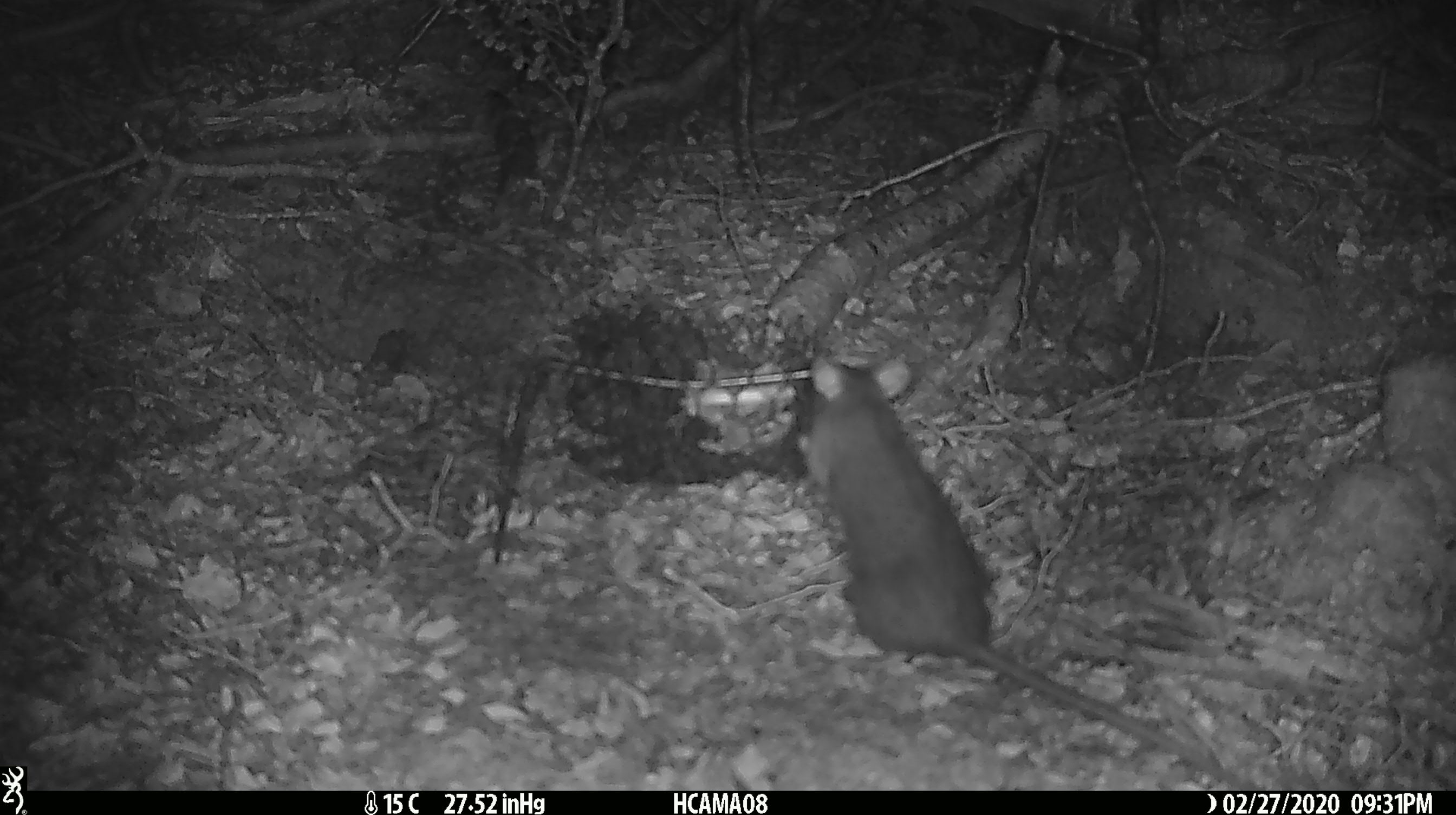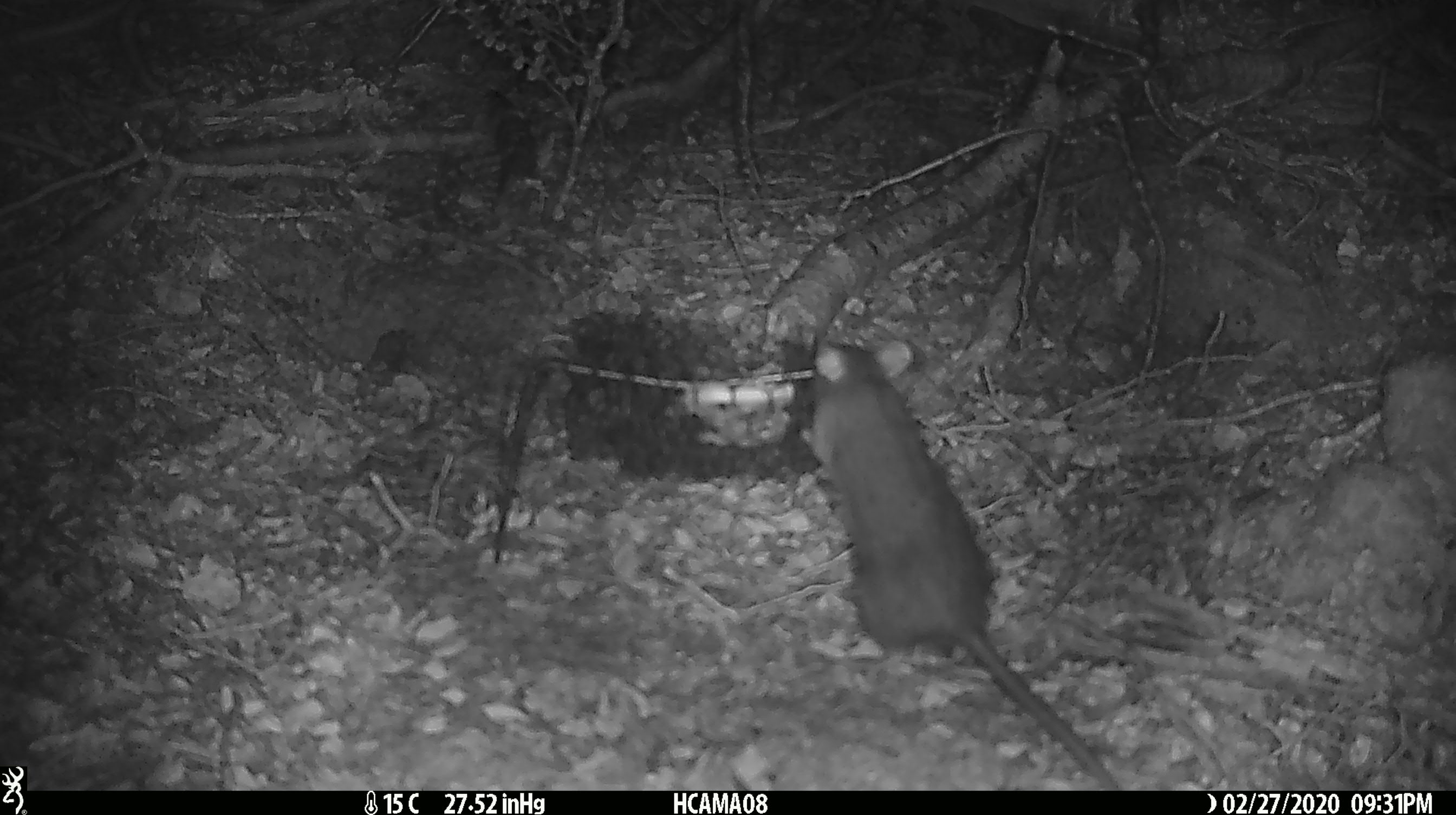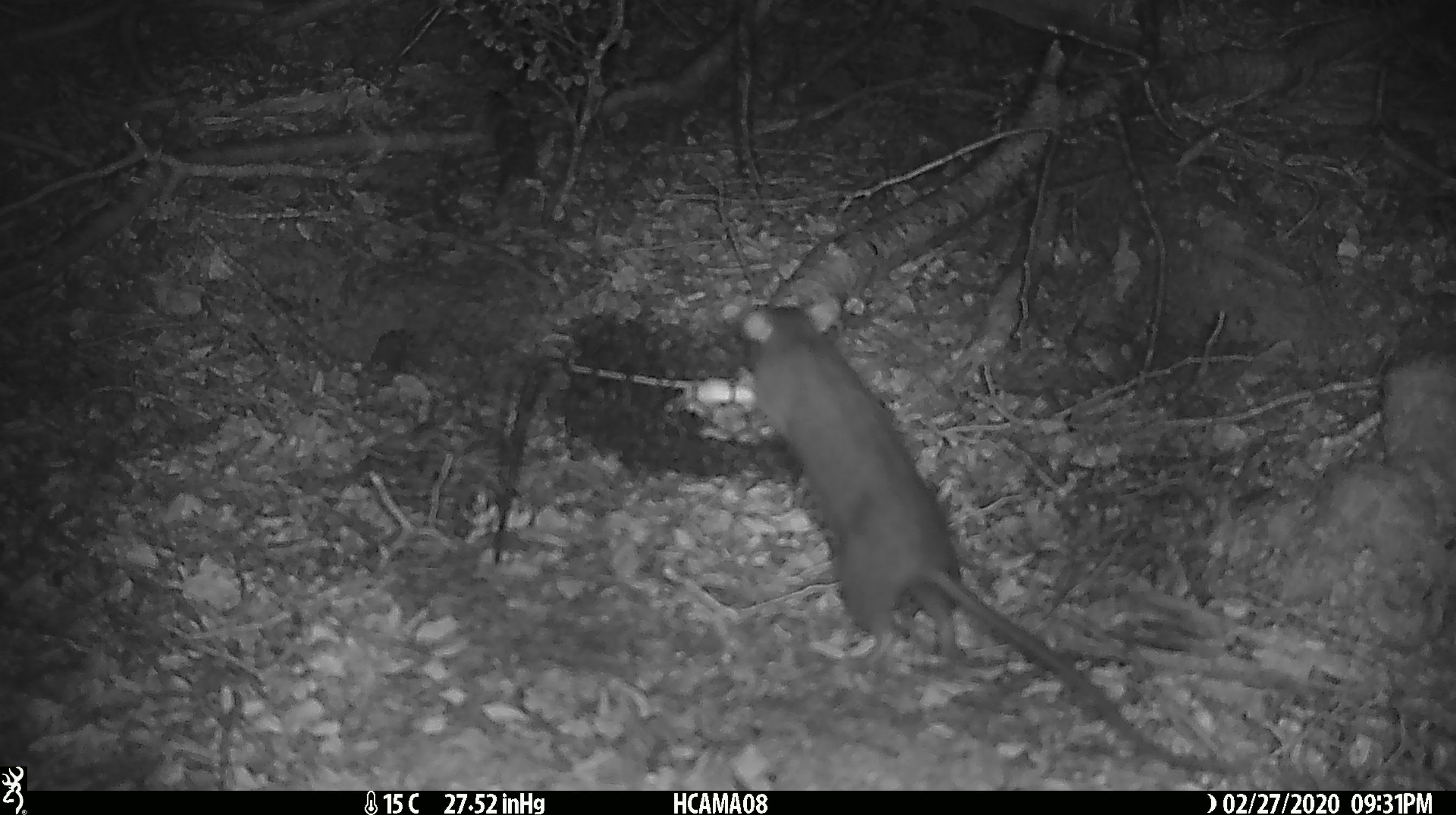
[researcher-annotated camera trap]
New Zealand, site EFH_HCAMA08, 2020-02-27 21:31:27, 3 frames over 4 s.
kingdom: Animalia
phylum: Chordata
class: Mammalia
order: Rodentia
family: Muridae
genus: Rattus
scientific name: Rattus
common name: rat